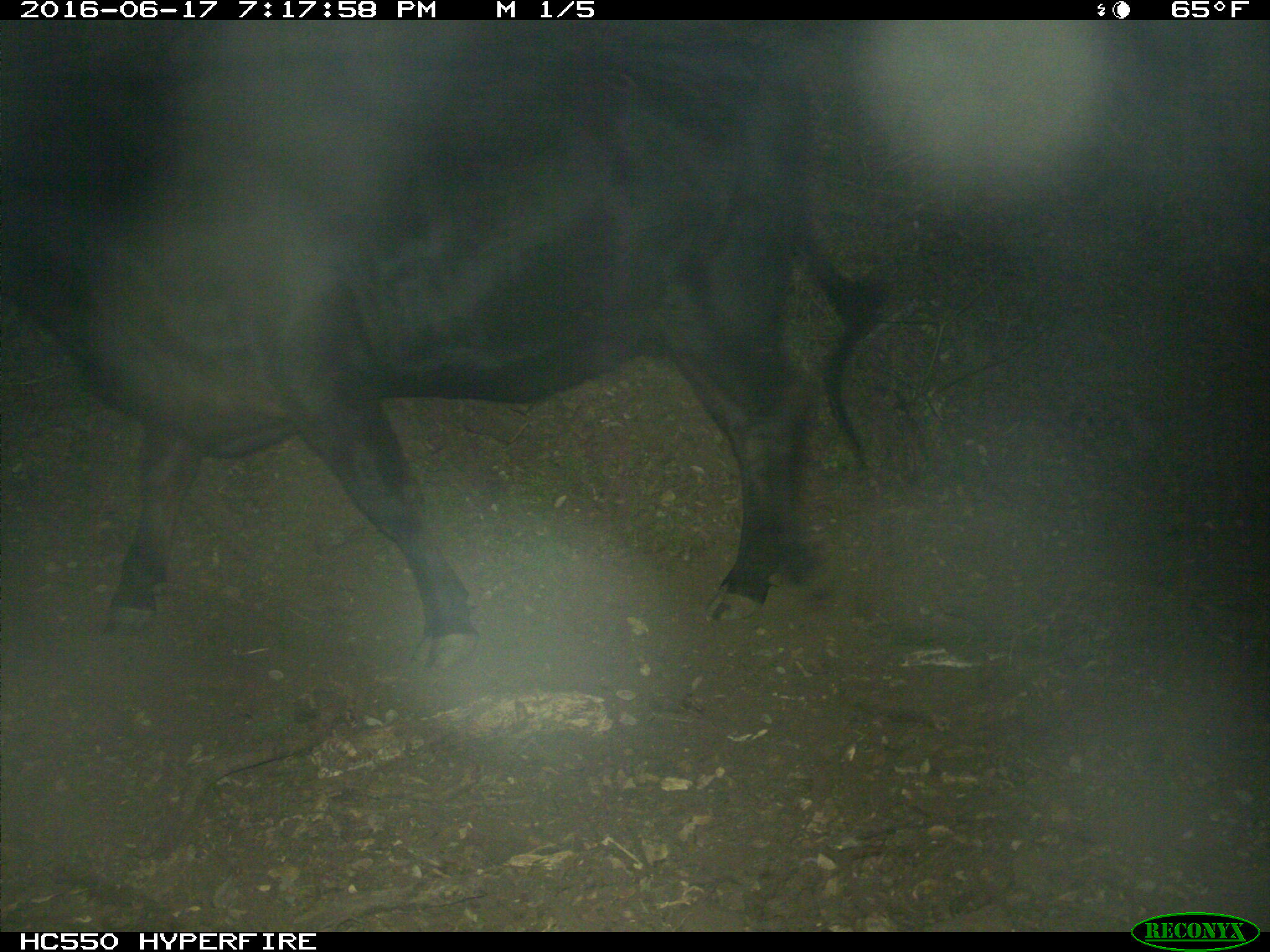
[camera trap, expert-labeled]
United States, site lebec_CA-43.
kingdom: Animalia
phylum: Chordata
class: Mammalia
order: Artiodactyla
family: Bovidae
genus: Bos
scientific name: Bos taurus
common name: domestic cow